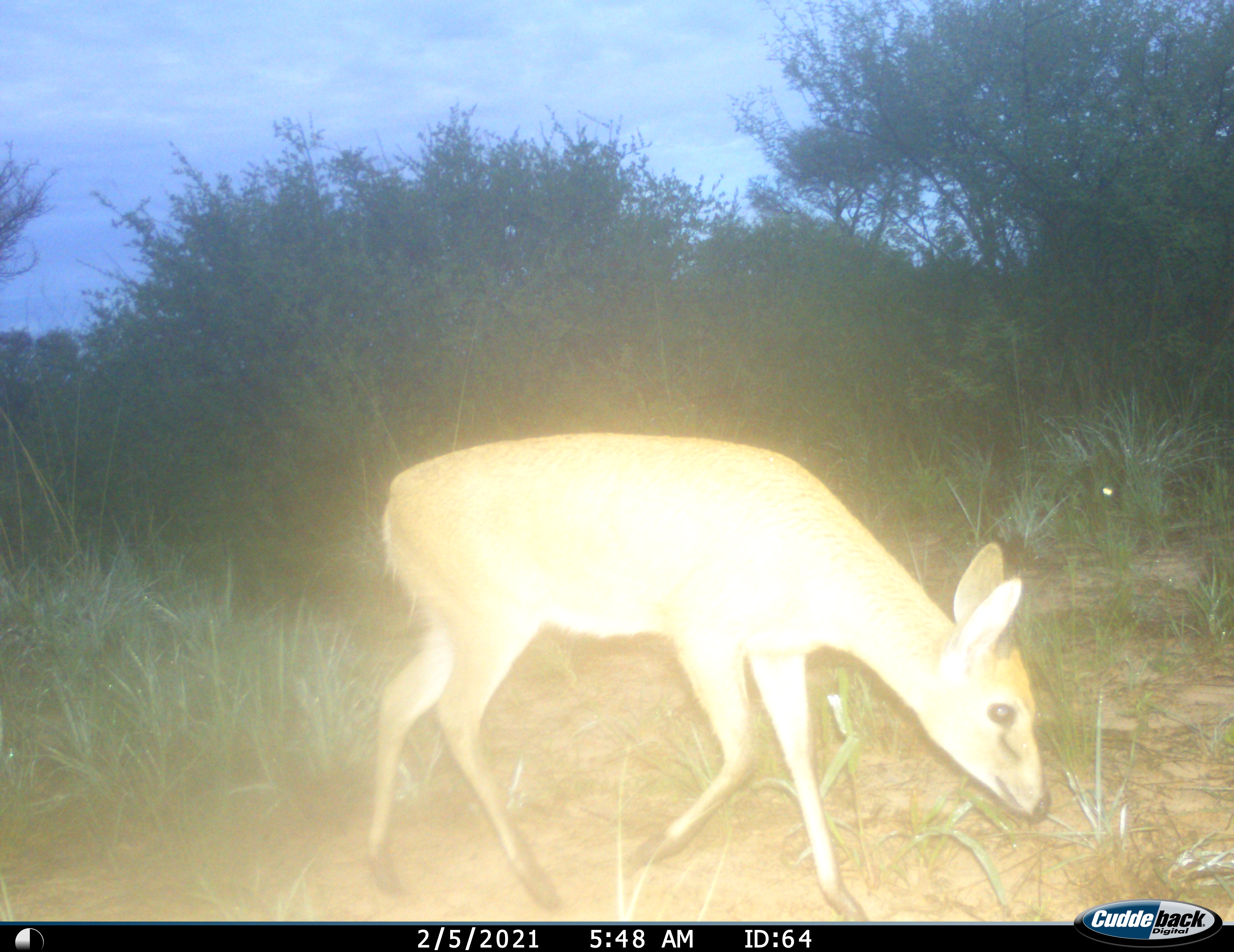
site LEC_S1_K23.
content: unidentified animal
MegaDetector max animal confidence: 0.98